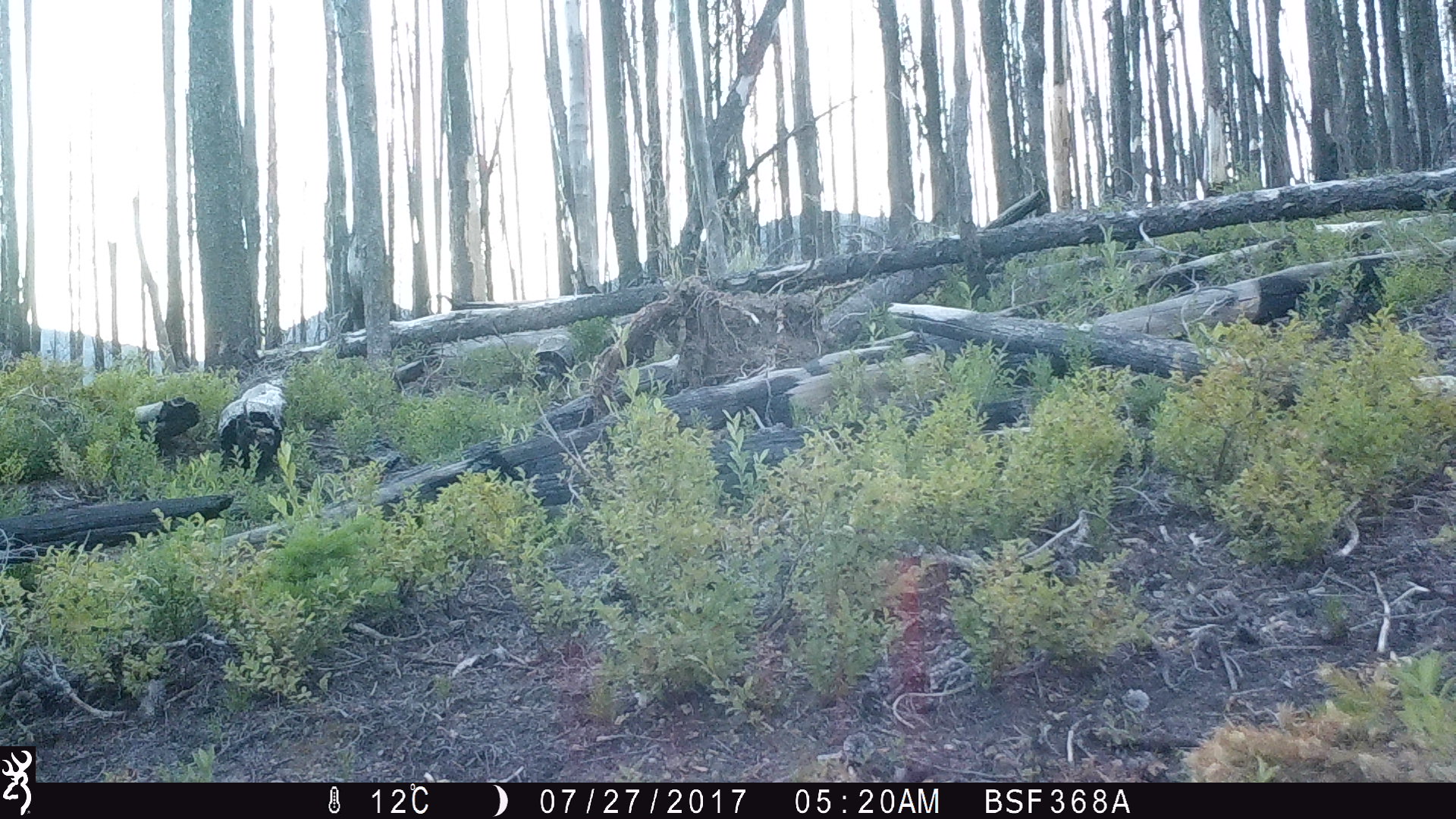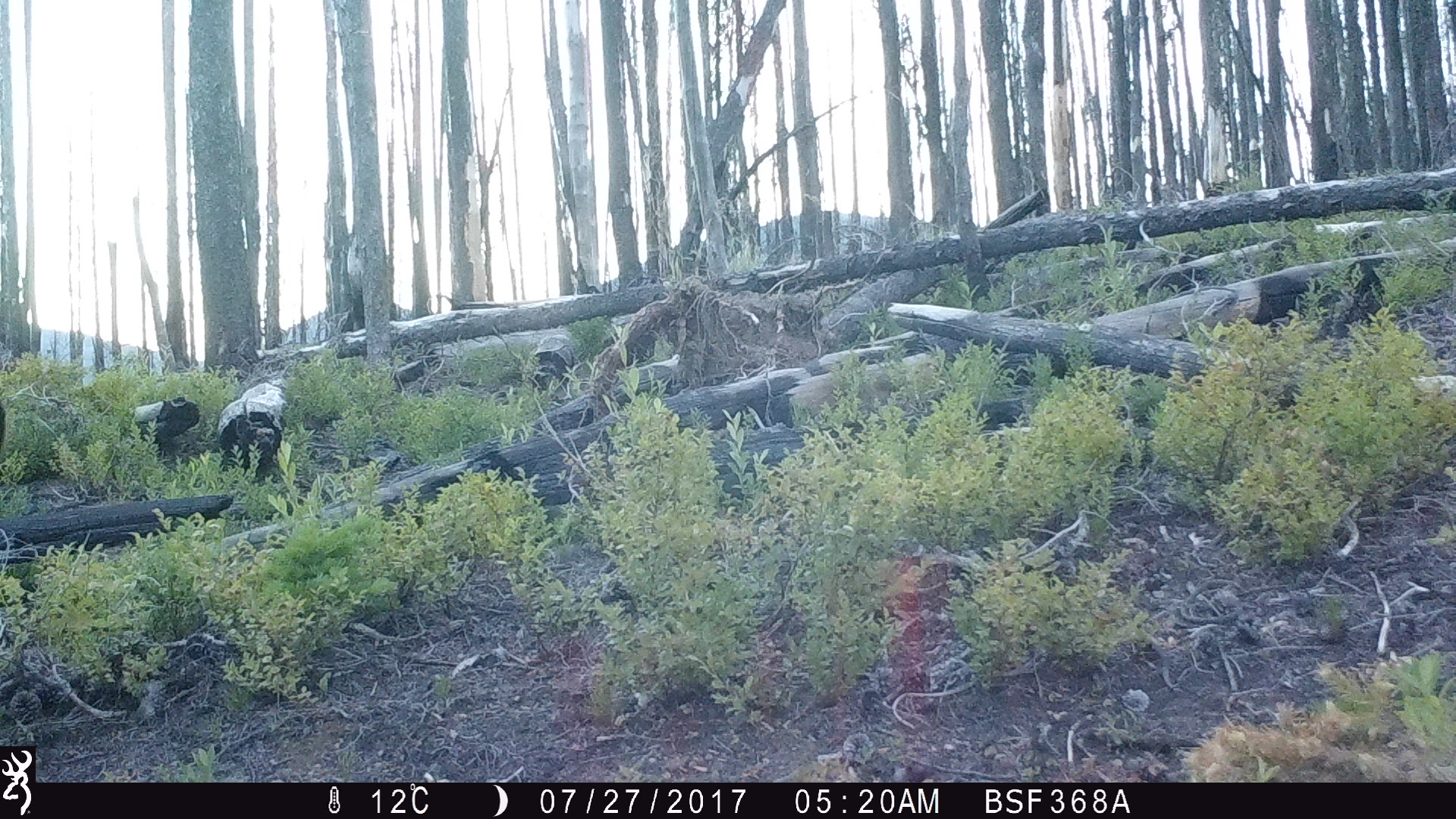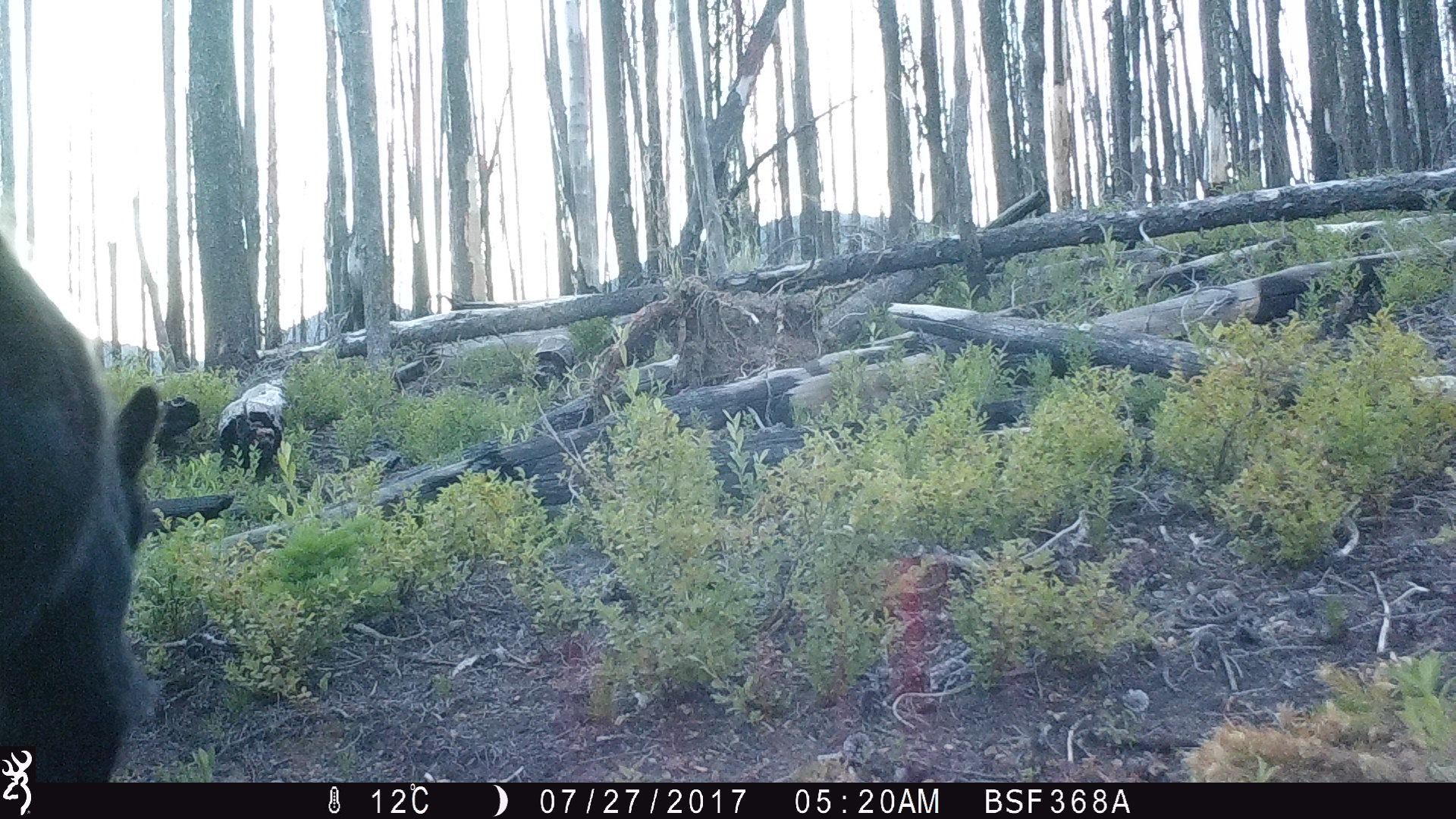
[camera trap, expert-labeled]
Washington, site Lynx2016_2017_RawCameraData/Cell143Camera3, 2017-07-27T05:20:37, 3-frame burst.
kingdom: Animalia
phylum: Chordata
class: Mammalia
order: Carnivora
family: Ursidae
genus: Ursus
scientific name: Ursus americanus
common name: american black bear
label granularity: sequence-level